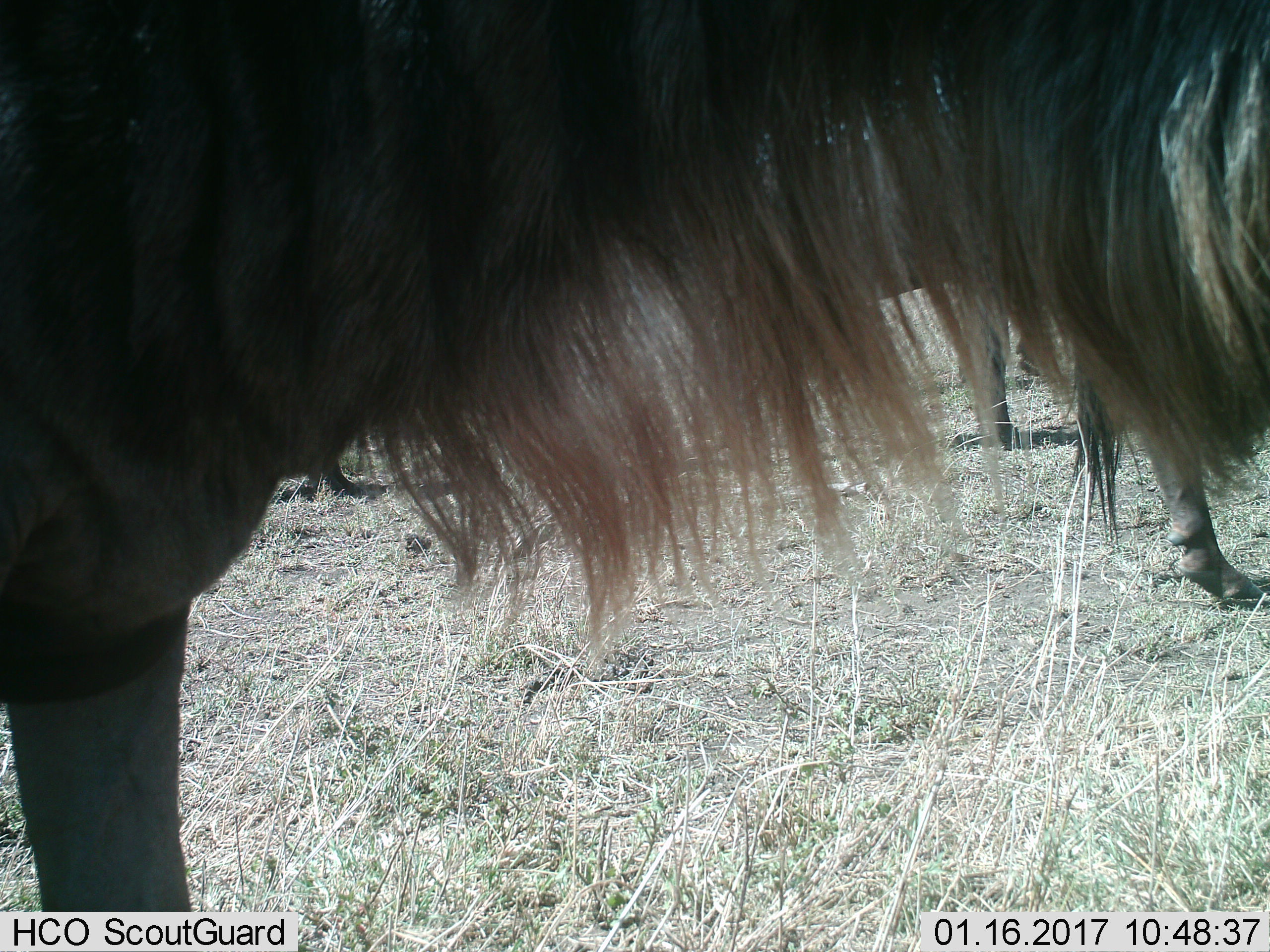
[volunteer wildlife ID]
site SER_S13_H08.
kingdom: Animalia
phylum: Chordata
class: Mammalia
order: Artiodactyla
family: Bovidae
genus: Connochaetes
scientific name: Connochaetes taurinus taurinus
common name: blue wildebeest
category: wildebeestblue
Wildebeestblue (blue wildebeest) (Connochaetes taurinus taurinus), count 2. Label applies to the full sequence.